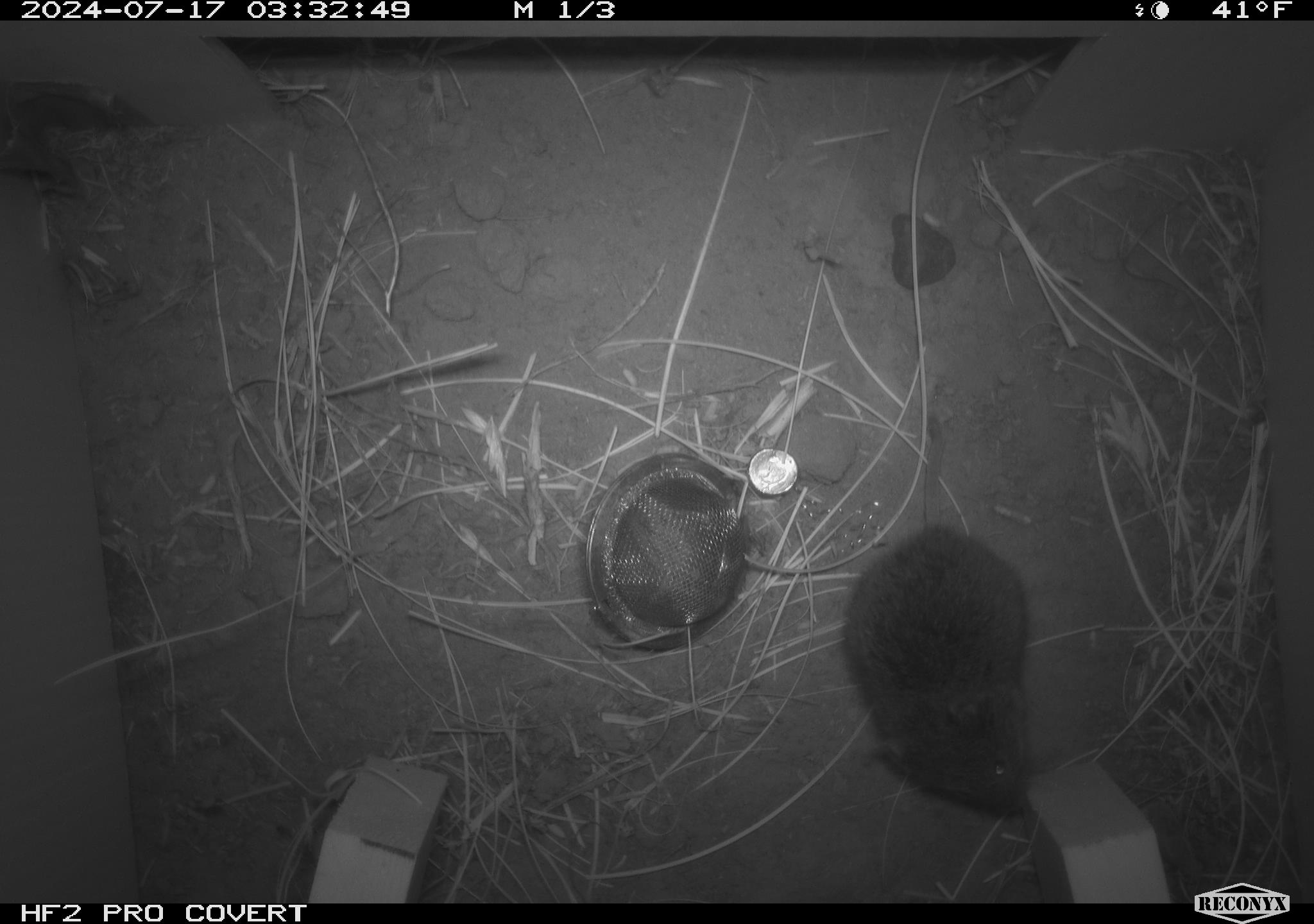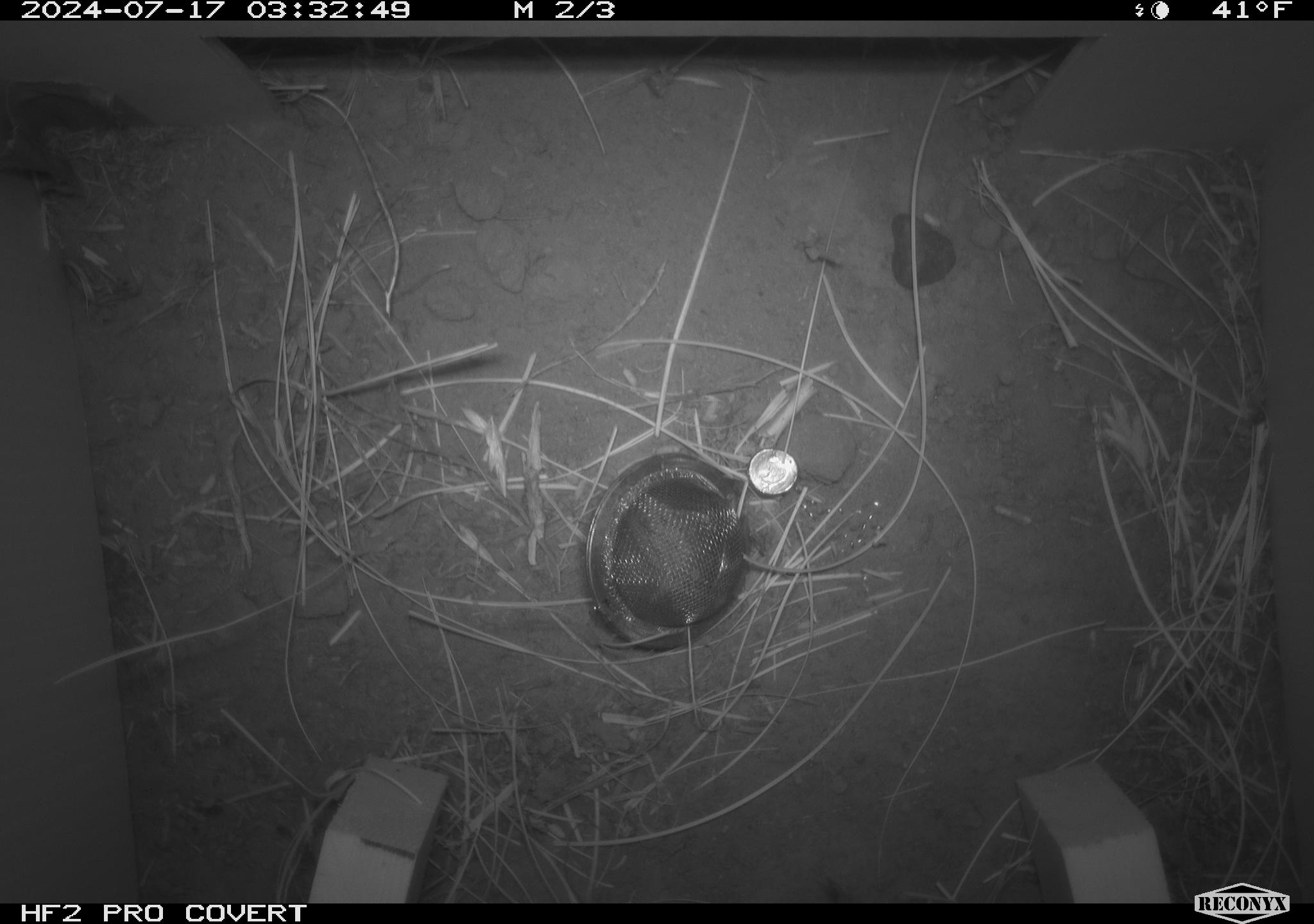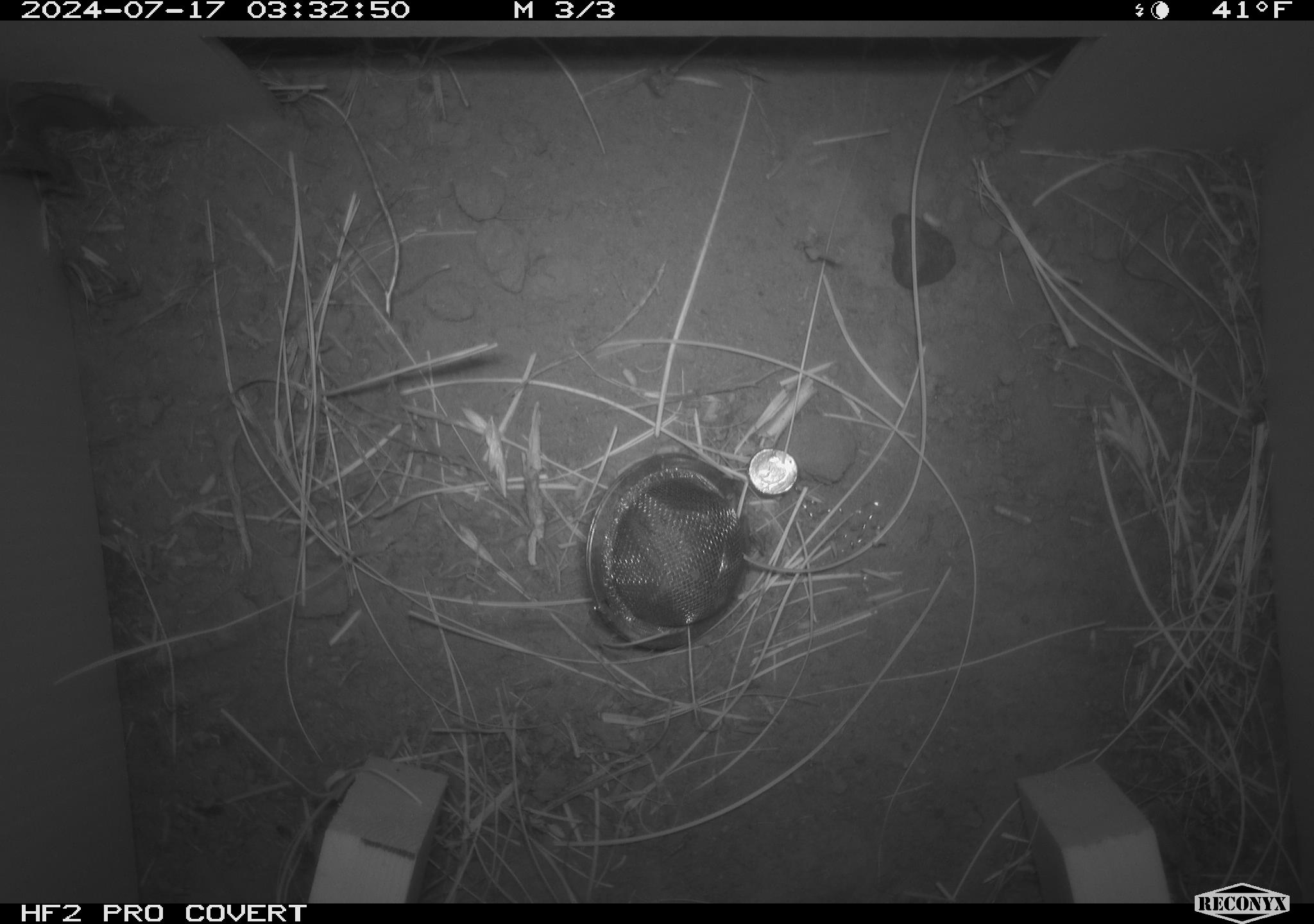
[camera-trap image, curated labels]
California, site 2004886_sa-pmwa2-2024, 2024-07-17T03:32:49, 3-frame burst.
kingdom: Animalia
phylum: Chordata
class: Mammalia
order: Rodentia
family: Cricetidae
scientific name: Arvicolinae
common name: voles, lemmings, and muskrats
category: arvicolinae subfamily